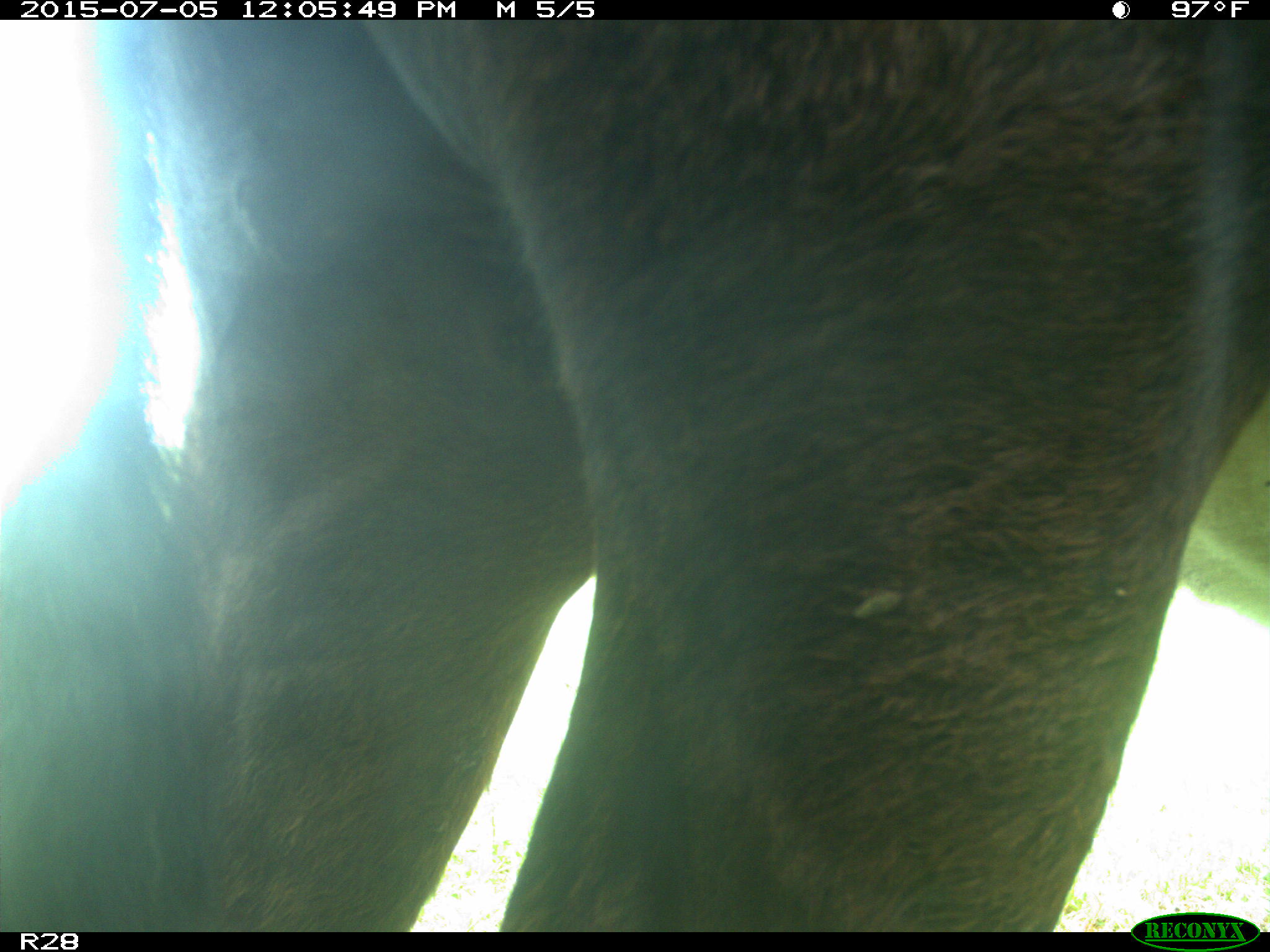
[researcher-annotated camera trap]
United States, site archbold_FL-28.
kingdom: Animalia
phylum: Chordata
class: Mammalia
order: Artiodactyla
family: Bovidae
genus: Bos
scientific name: Bos taurus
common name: domestic cow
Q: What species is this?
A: Bos taurus (domestic cow).